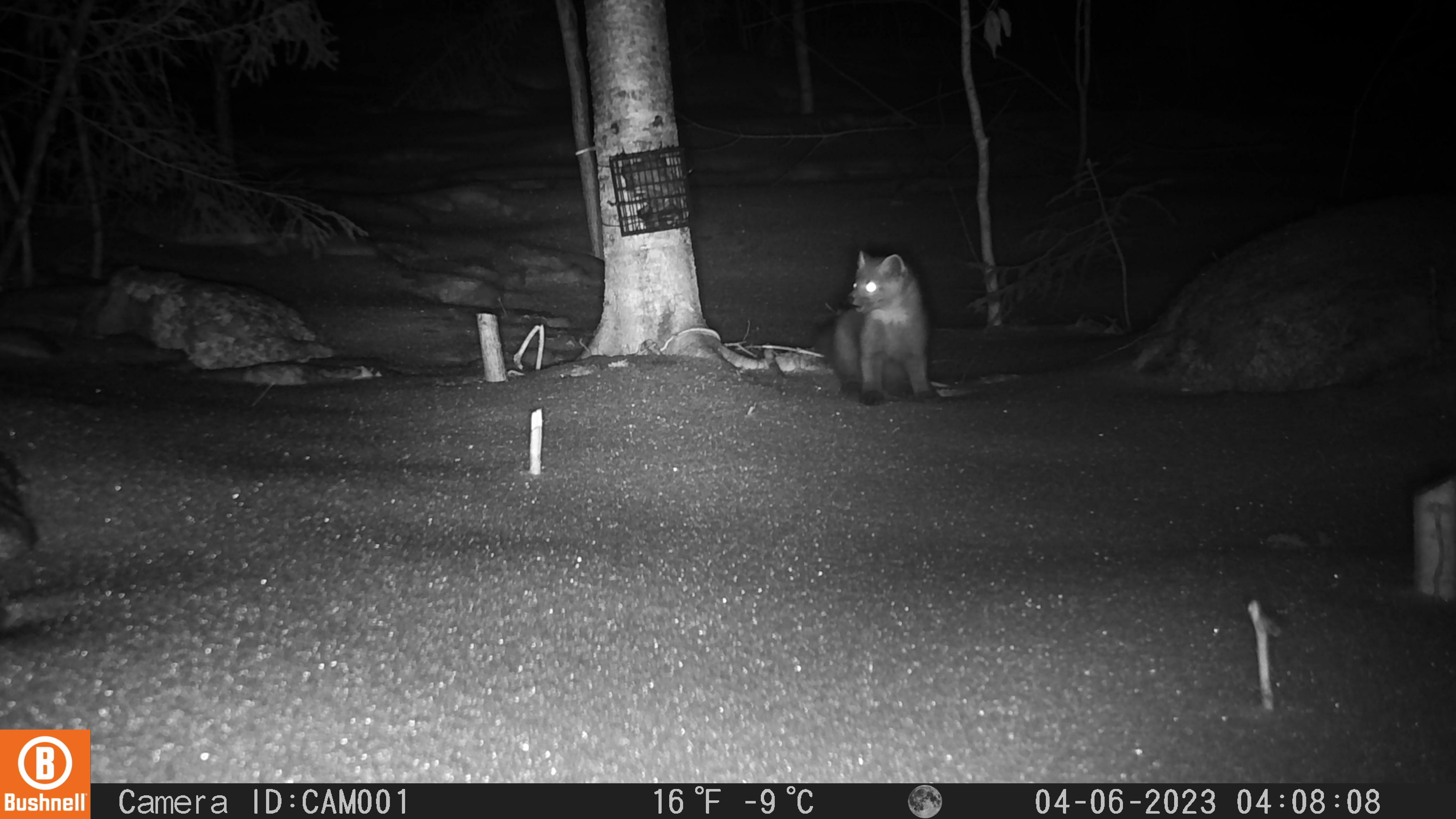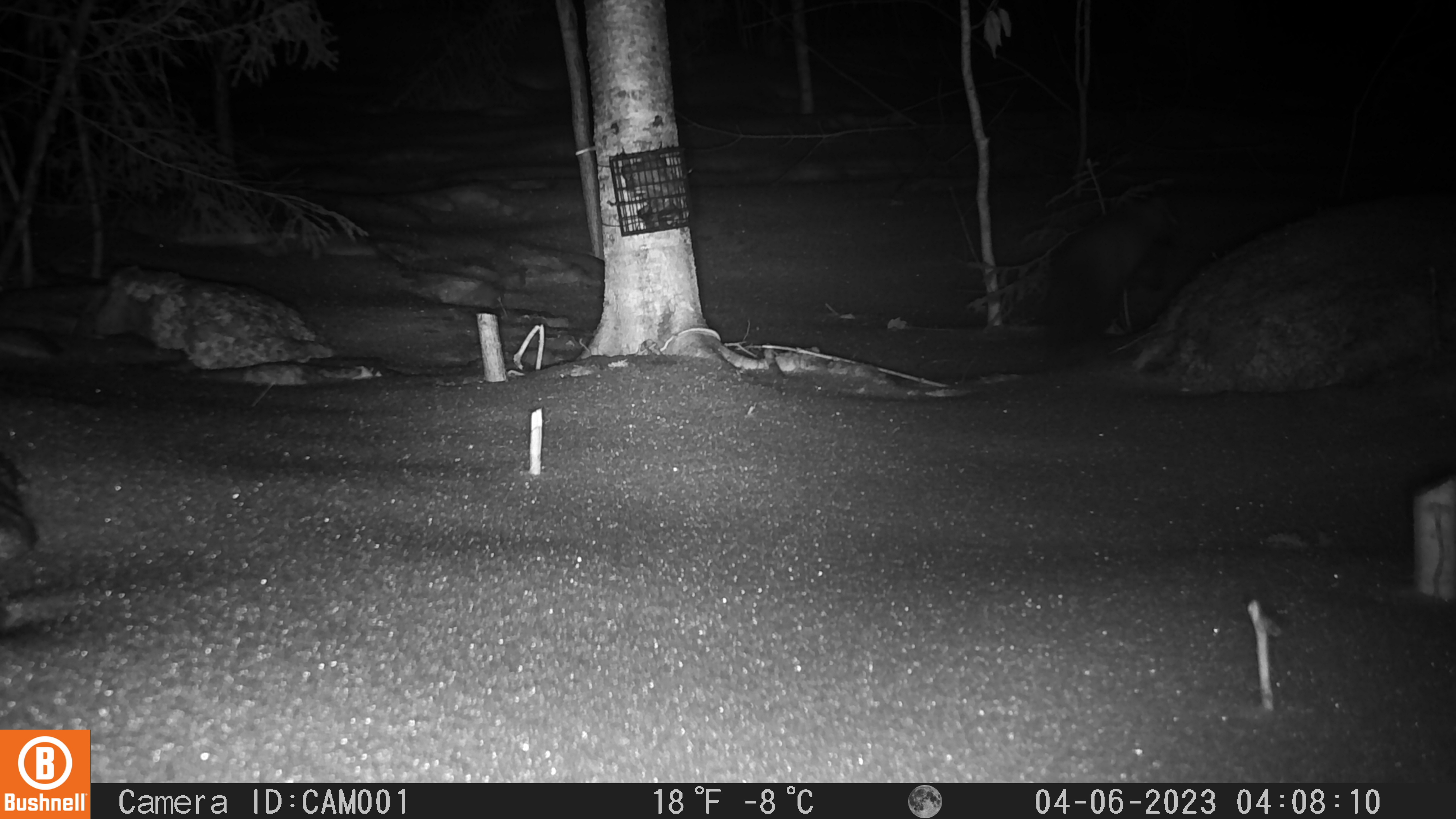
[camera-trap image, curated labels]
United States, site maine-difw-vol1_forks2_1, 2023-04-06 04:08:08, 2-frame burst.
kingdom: Animalia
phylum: Chordata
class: Mammalia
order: Carnivora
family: Mustelidae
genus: Martes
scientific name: Martes americana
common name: american marten